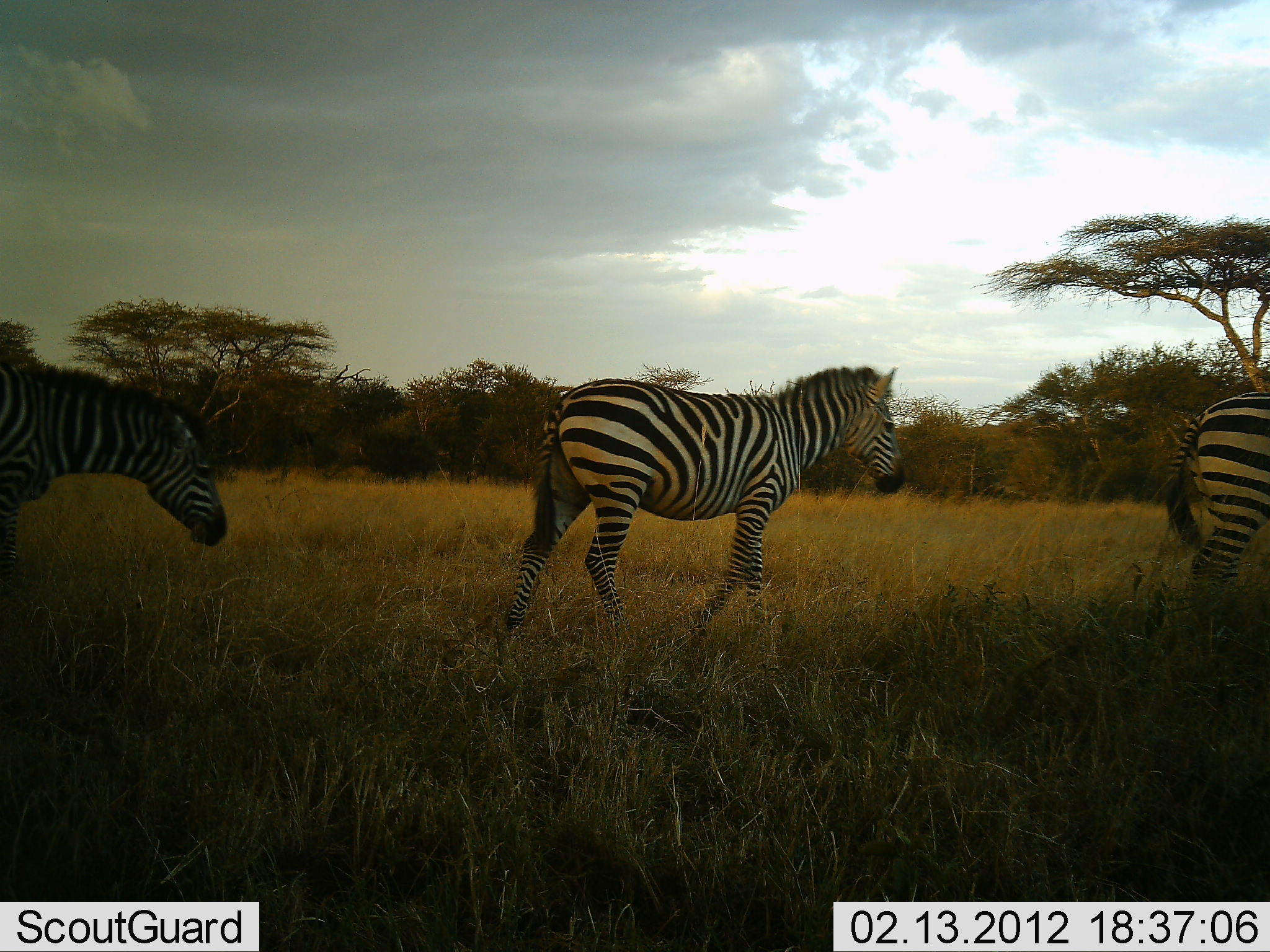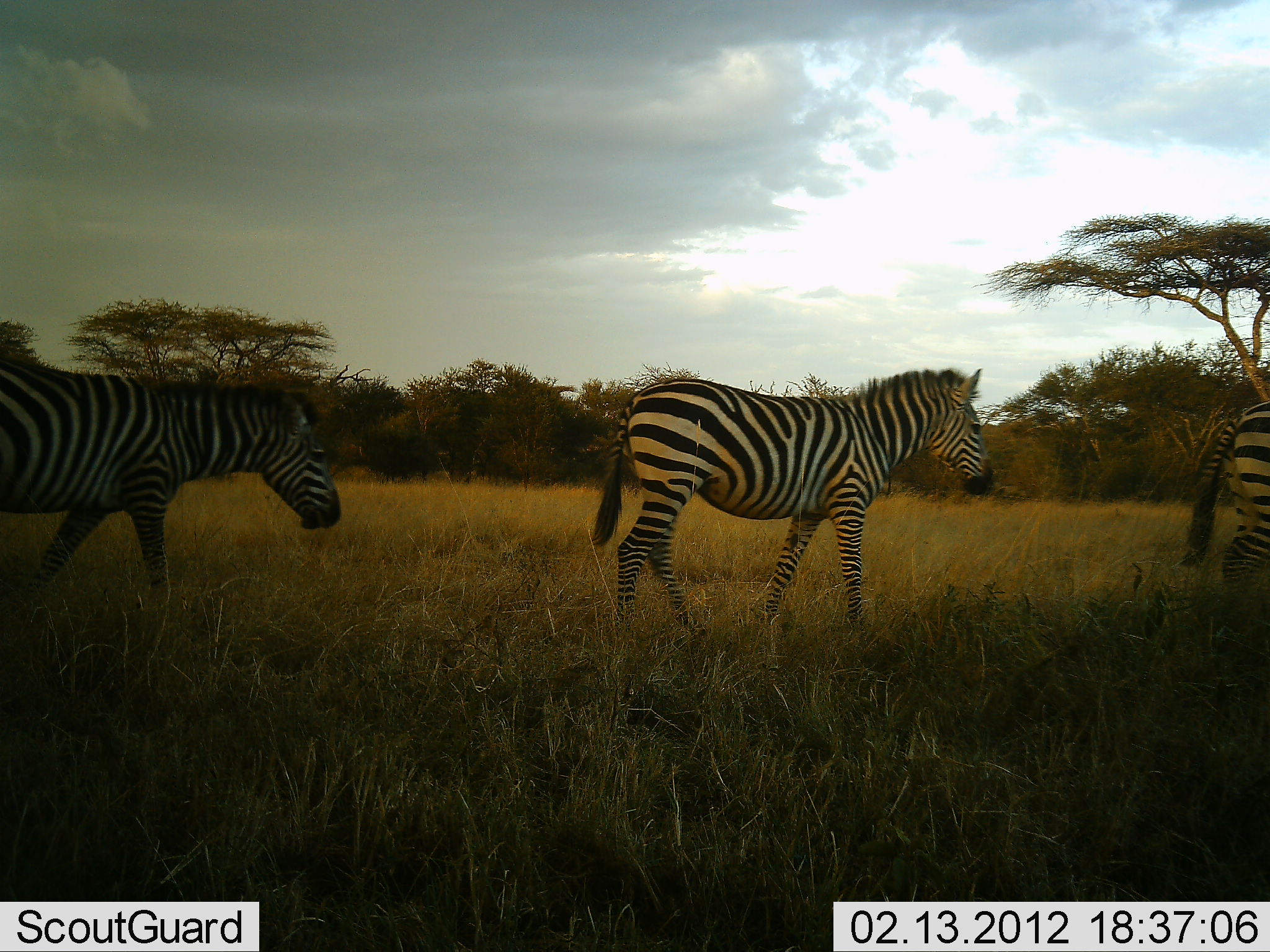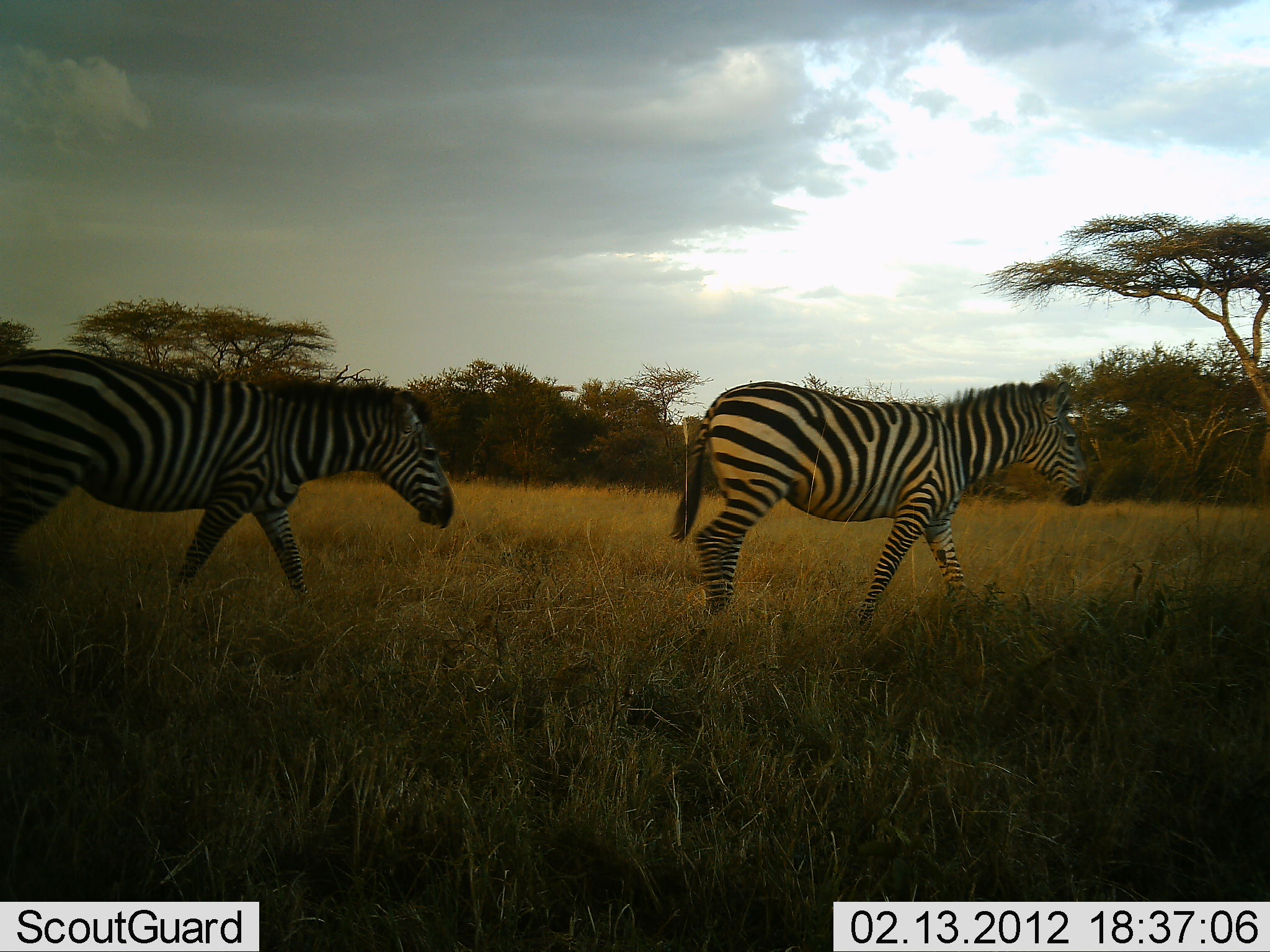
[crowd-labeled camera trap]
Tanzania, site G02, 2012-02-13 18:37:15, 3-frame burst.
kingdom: Animalia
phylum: Chordata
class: Mammalia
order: Perissodactyla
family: Equidae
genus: Equus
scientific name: Equus quagga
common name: plains zebra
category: zebra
Zebra (plains zebra) (Equus quagga), count 3. Behavior (volunteer vote fractions): standing 0%, resting 0%, moving 100%, interacting 0%. Young present (vote fraction): 5%. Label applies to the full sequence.